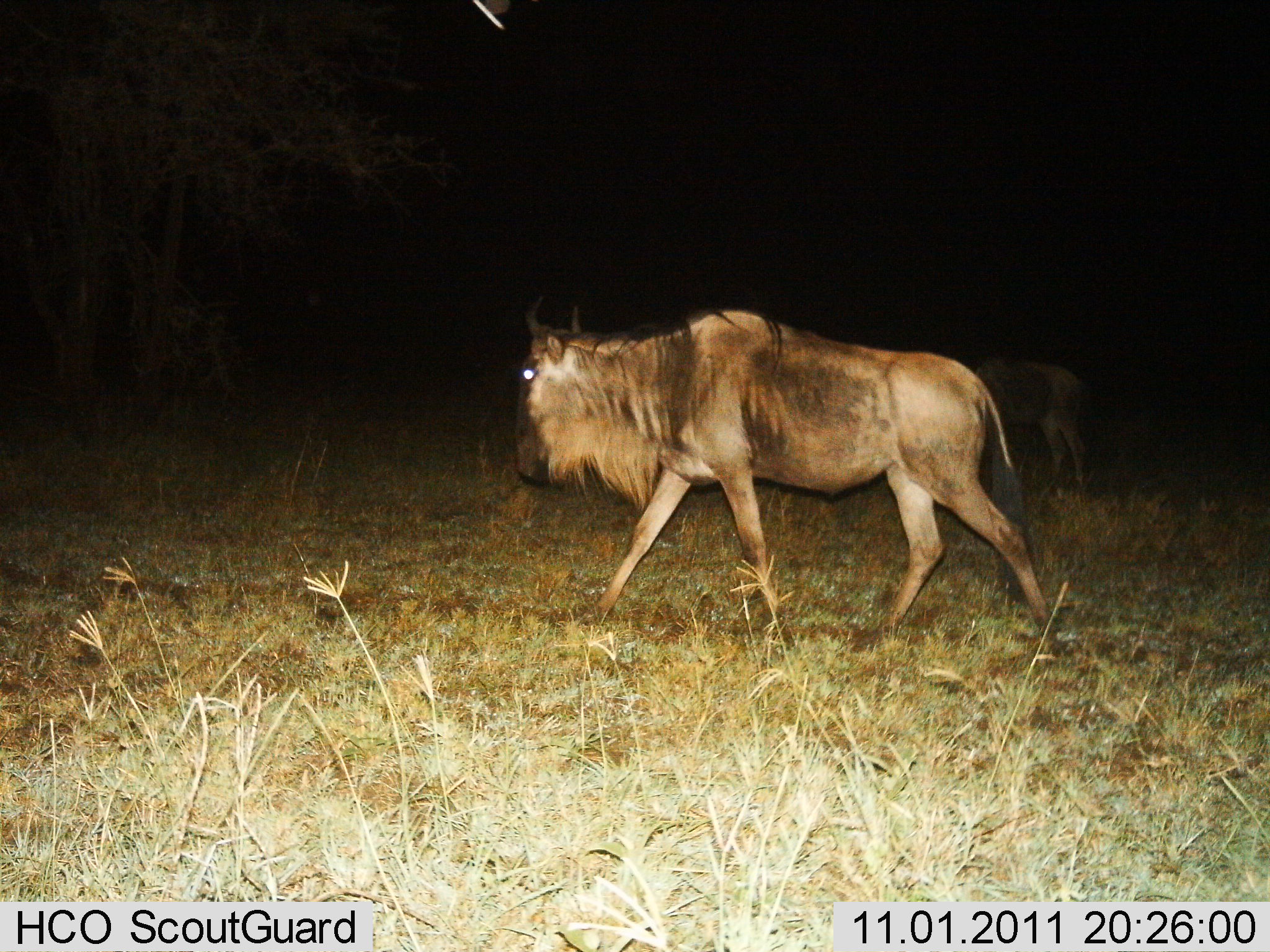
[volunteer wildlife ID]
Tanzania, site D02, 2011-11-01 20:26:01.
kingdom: Animalia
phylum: Chordata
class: Mammalia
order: Artiodactyla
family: Bovidae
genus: Connochaetes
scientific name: Connochaetes taurinus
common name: blue wildebeest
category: wildebeest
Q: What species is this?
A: Wildebeest (blue wildebeest) (Connochaetes taurinus).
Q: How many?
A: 2.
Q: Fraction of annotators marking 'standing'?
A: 9%.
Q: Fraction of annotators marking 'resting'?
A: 0%.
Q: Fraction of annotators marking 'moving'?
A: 100%.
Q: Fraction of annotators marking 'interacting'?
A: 0%.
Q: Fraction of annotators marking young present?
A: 9%.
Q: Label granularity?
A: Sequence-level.